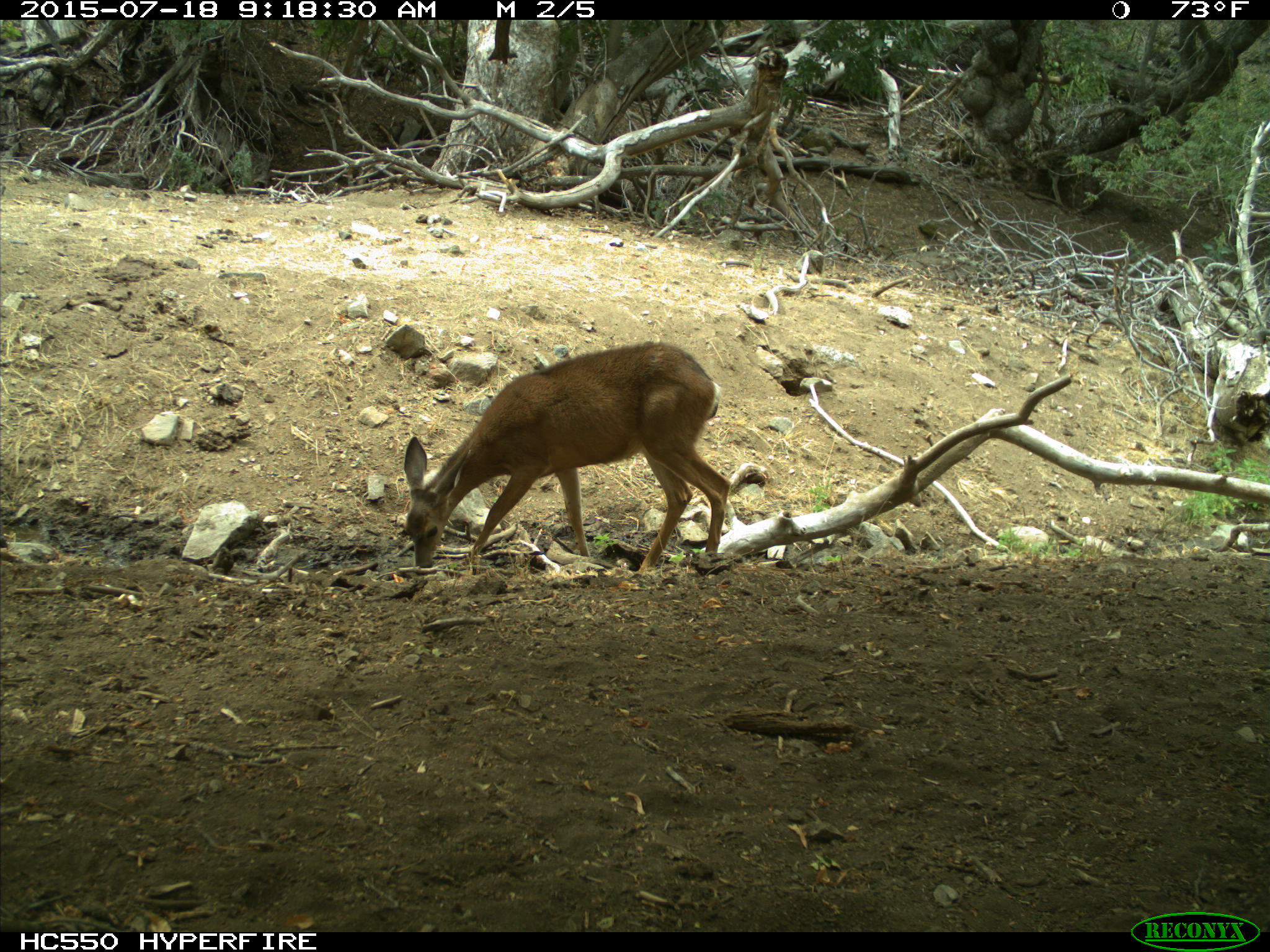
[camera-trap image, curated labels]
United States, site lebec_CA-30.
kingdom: Animalia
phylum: Chordata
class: Mammalia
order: Artiodactyla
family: Cervidae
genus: Odocoileus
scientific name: Odocoileus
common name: deer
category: unidentified deer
Unidentified deer (deer) (Odocoileus).